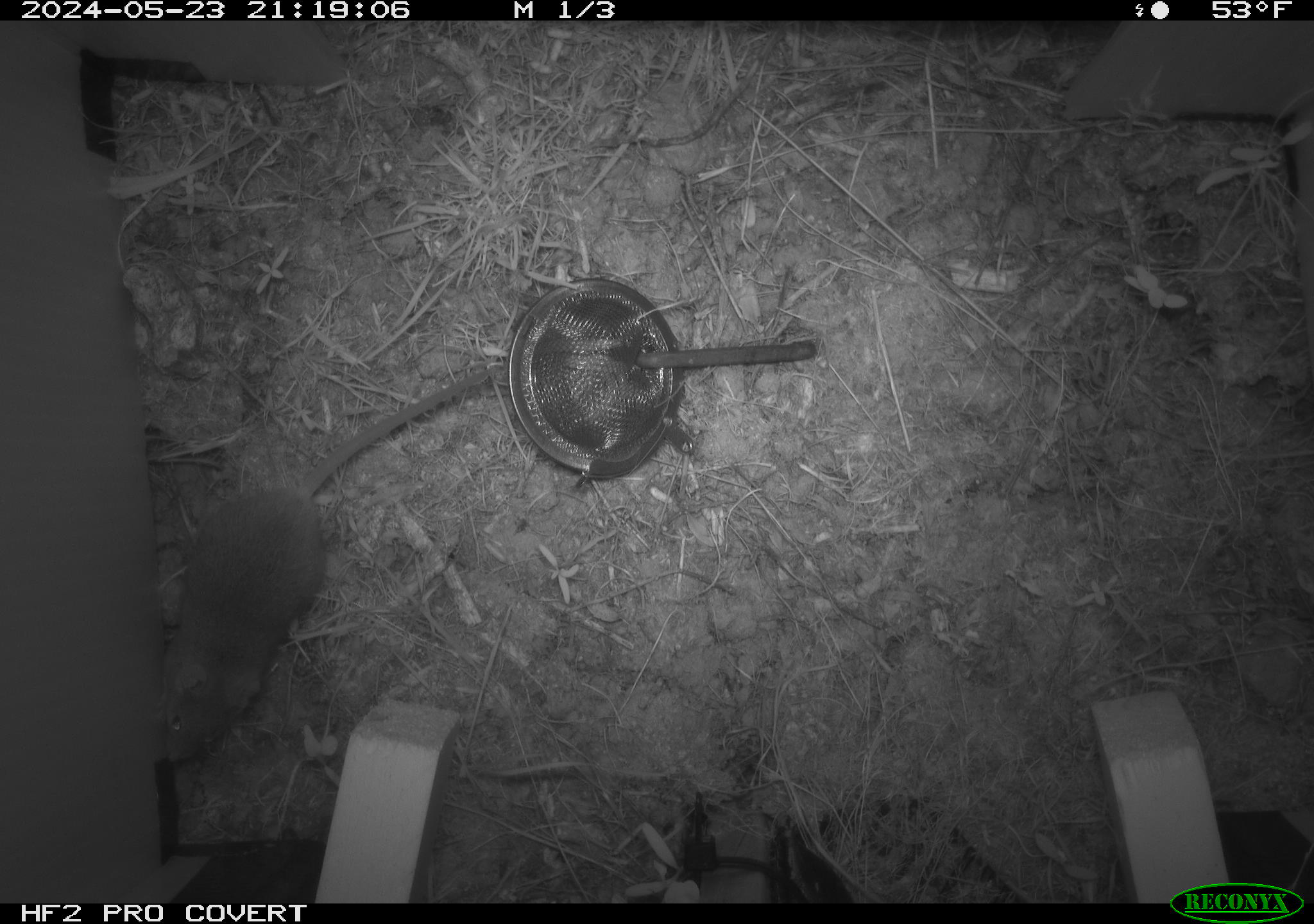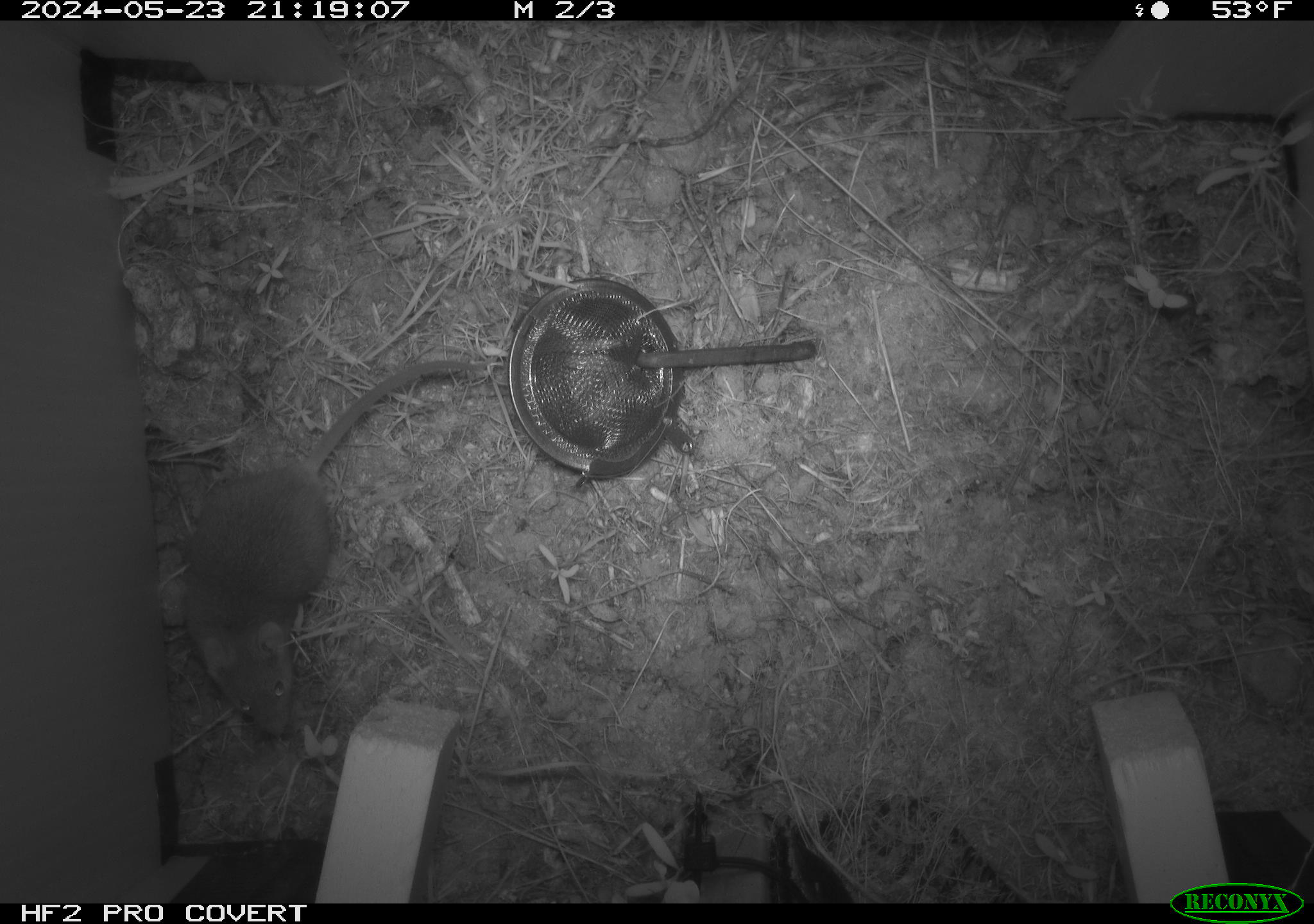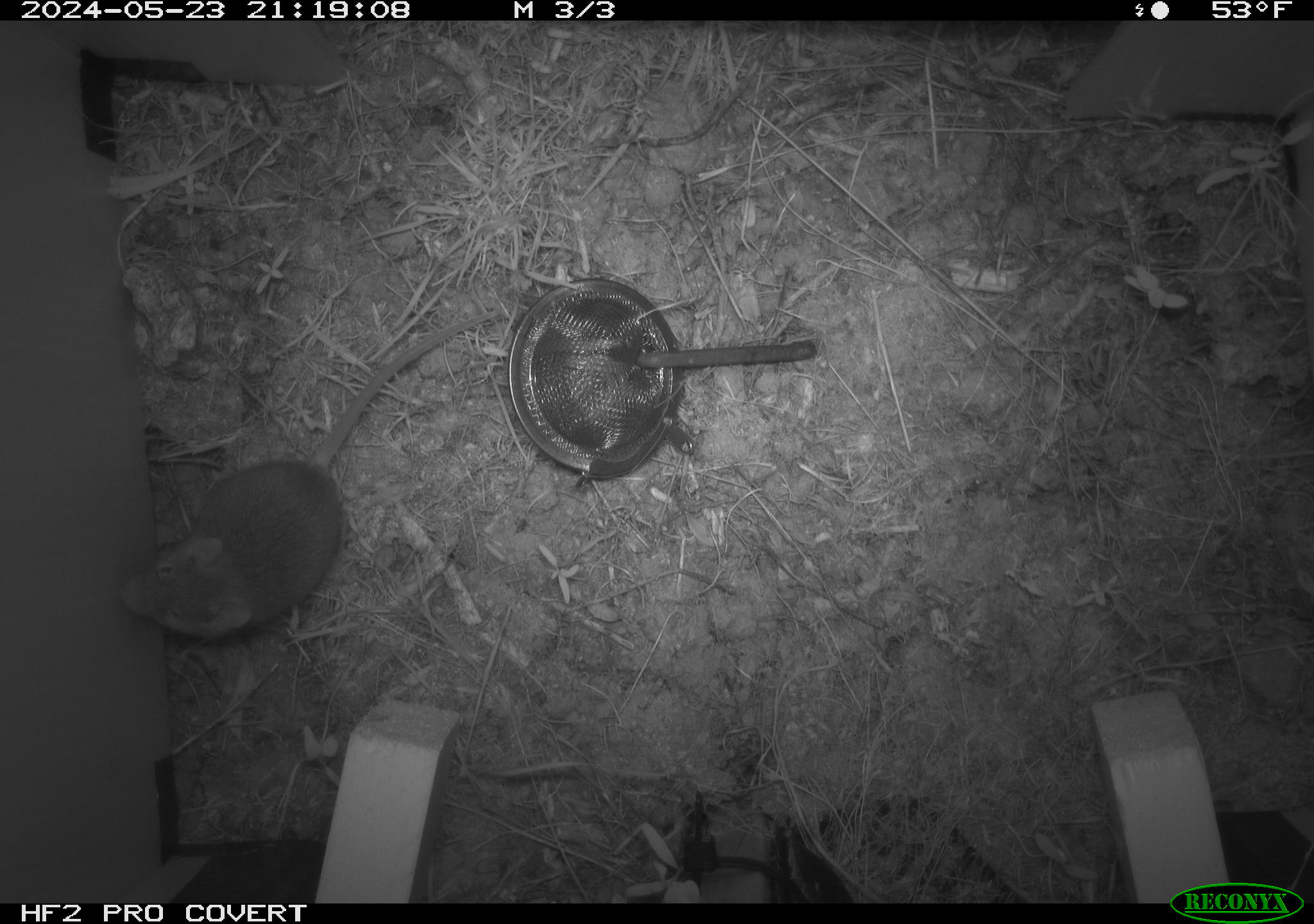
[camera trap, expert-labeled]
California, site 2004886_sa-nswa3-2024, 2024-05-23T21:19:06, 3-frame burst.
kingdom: Animalia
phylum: Chordata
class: Mammalia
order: Rodentia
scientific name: Rodentia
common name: rodent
Rodent (Rodentia).